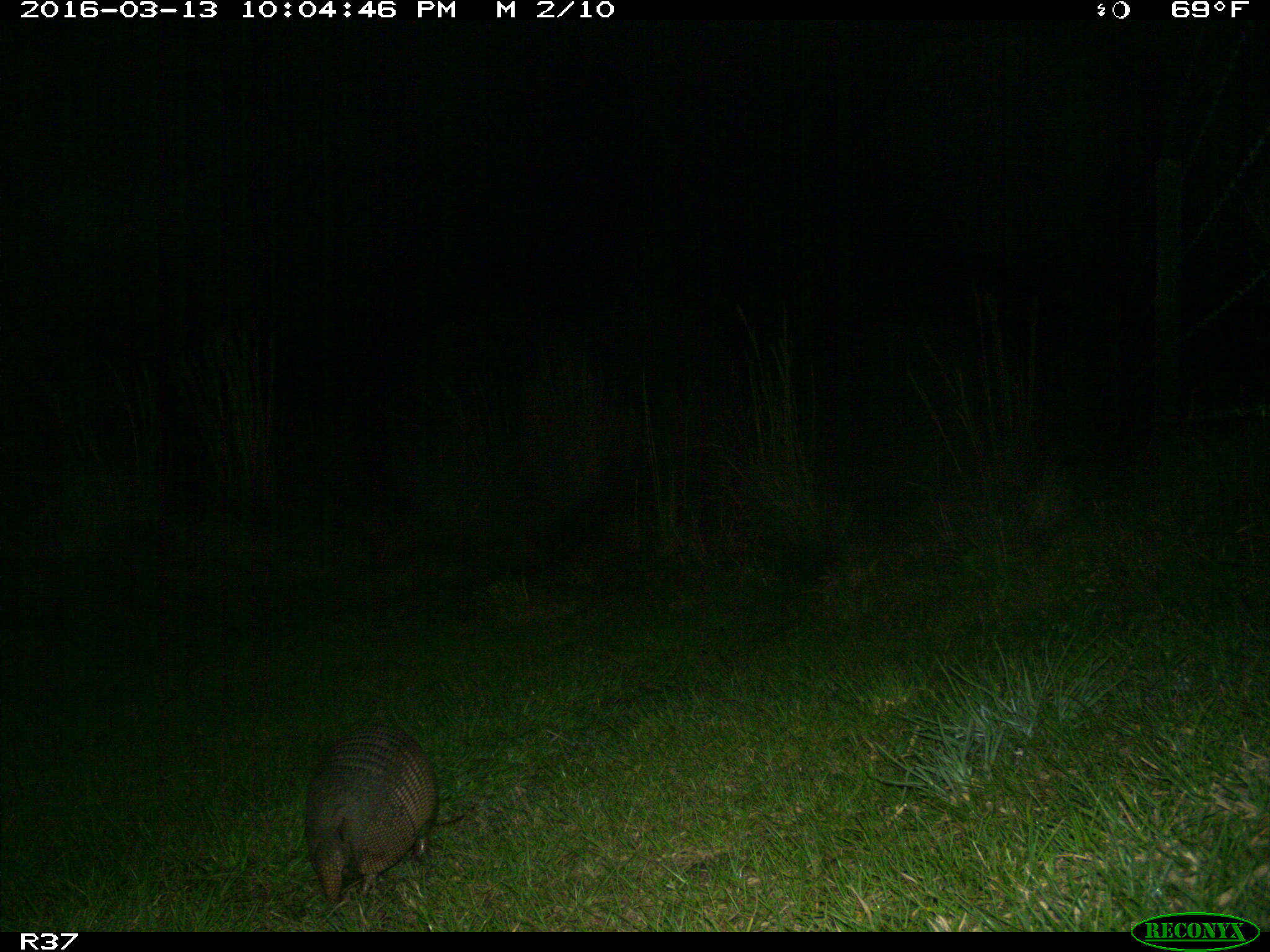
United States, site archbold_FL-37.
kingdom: Animalia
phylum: Chordata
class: Mammalia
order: Cingulata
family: Dasypodidae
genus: Dasypus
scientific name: Dasypus novemcinctus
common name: nine-banded armadillo